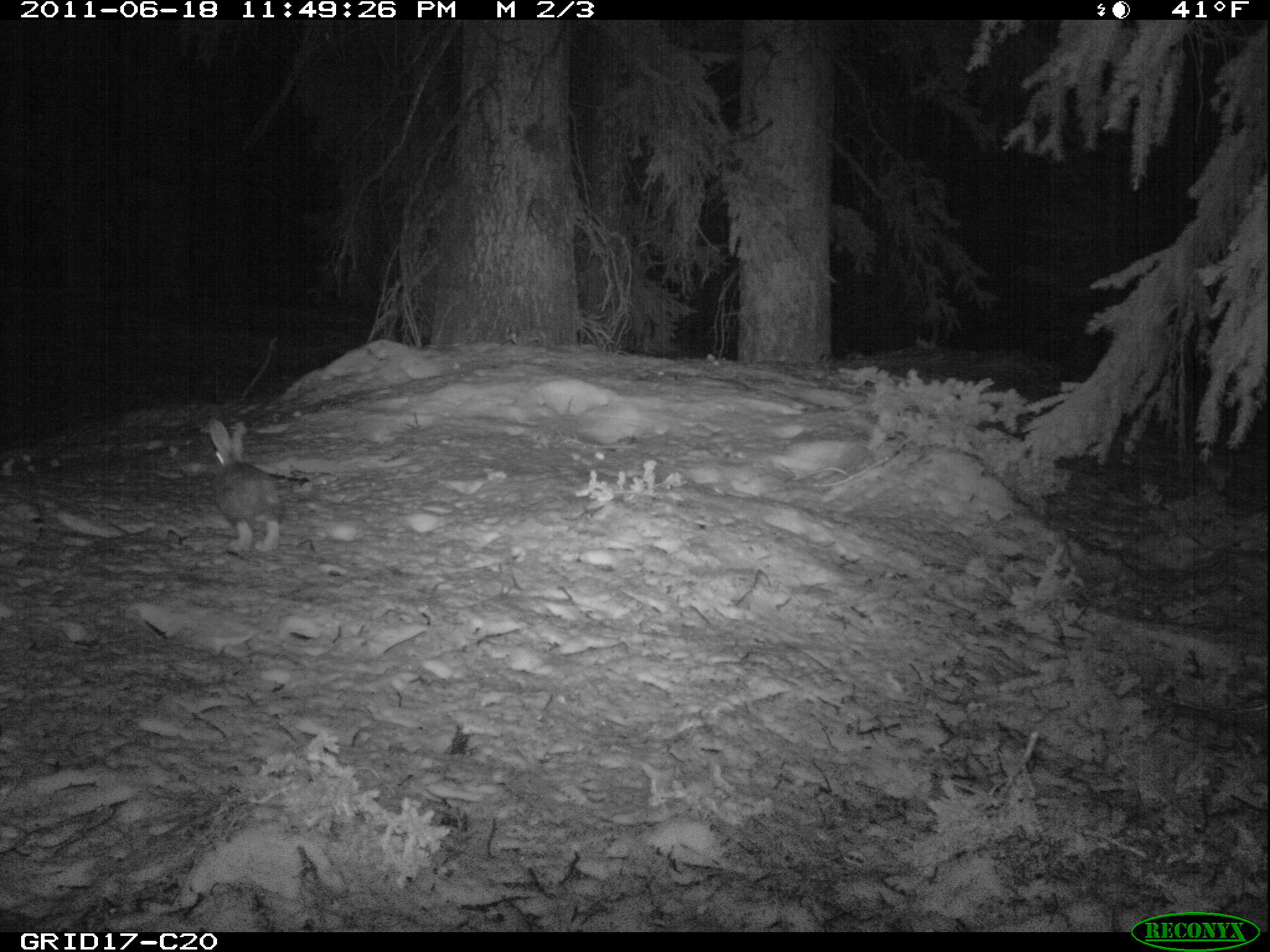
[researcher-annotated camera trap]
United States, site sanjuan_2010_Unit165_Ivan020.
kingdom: Animalia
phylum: Chordata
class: Mammalia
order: Lagomorpha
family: Leporidae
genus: Lepus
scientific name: Lepus americanus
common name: snowshoe hare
Lepus americanus (snowshoe hare).